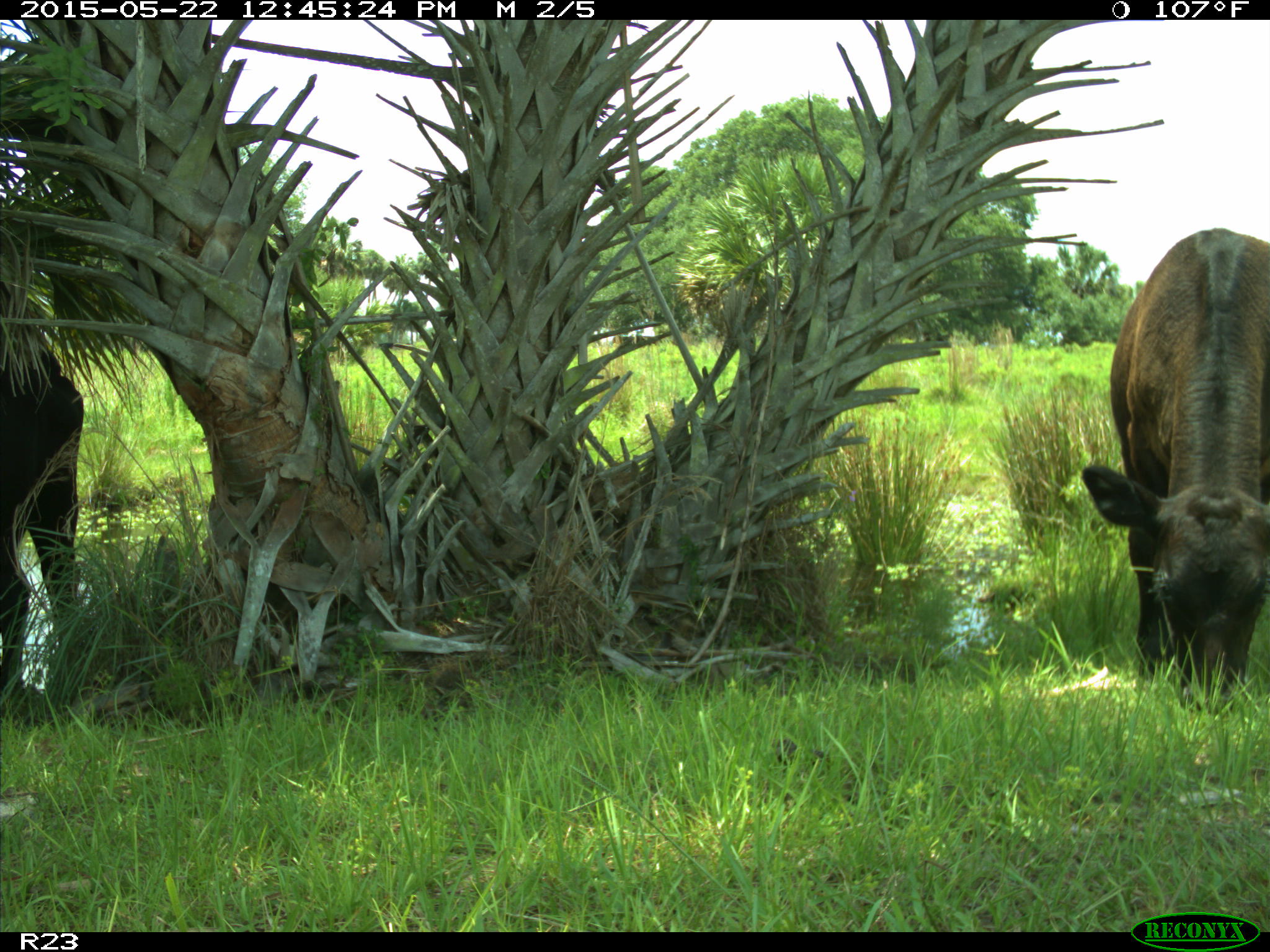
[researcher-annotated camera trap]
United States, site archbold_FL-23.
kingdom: Animalia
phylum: Chordata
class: Mammalia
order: Artiodactyla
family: Bovidae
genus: Bos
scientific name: Bos taurus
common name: domestic cow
Bos taurus (domestic cow).